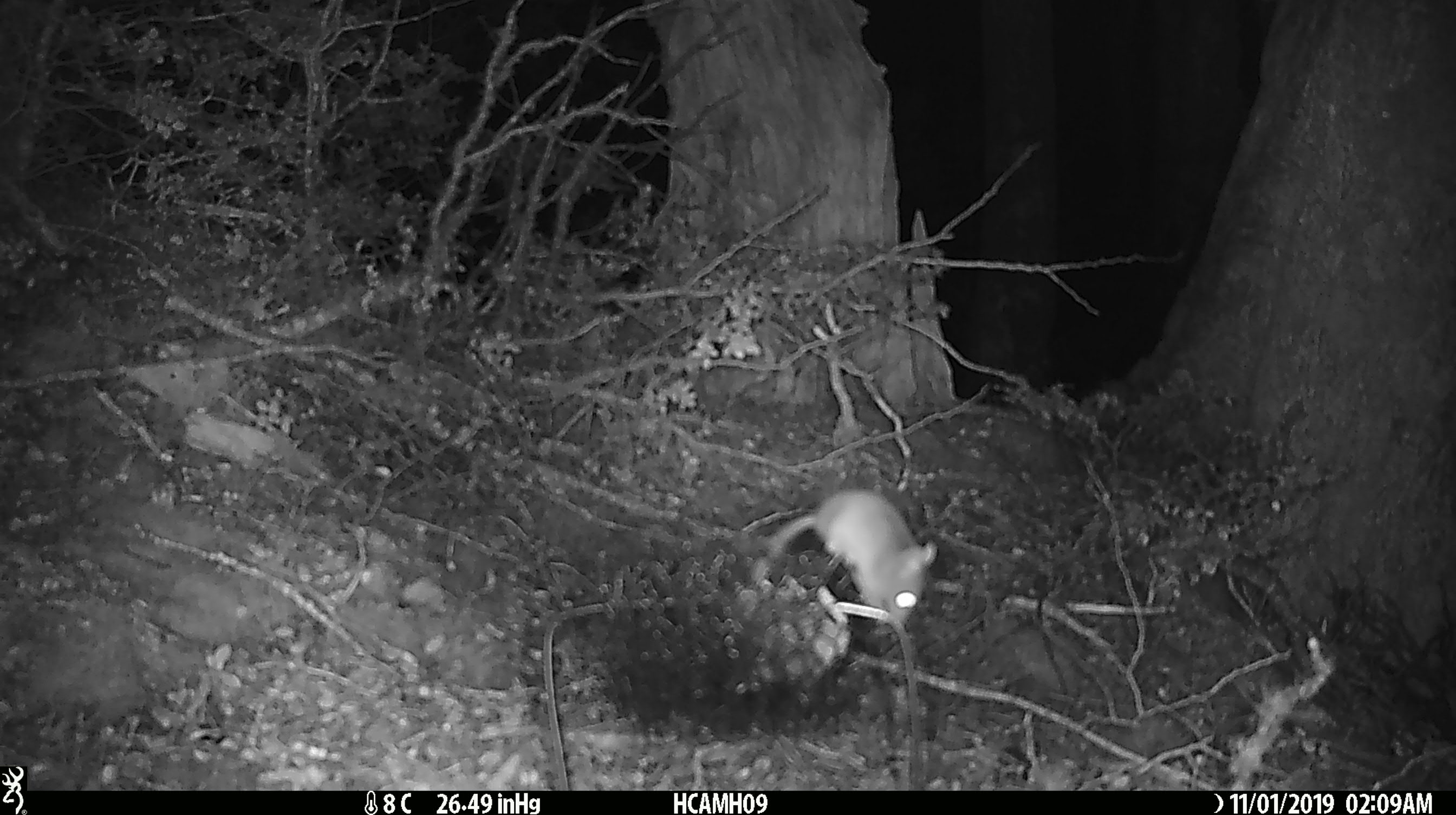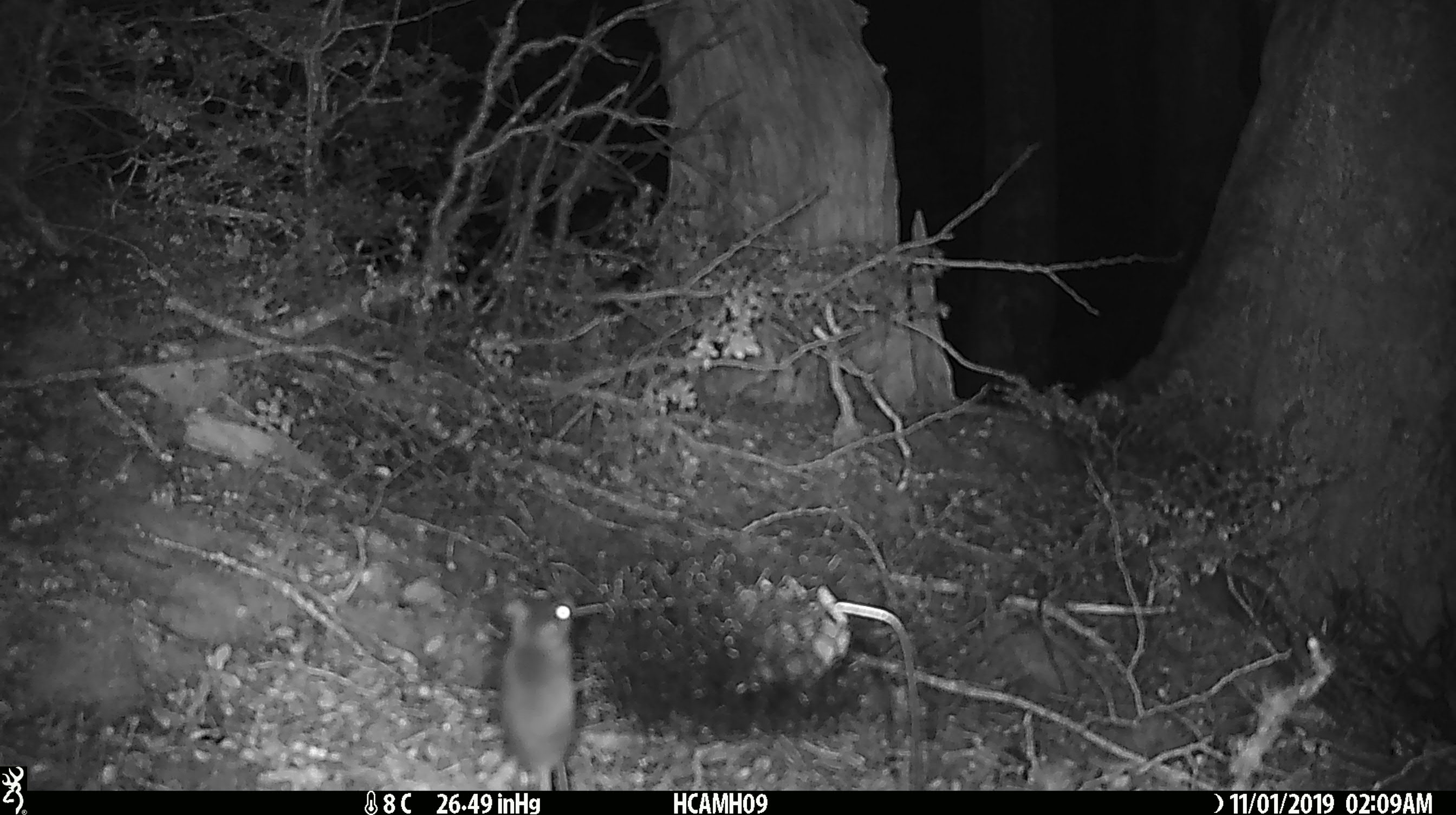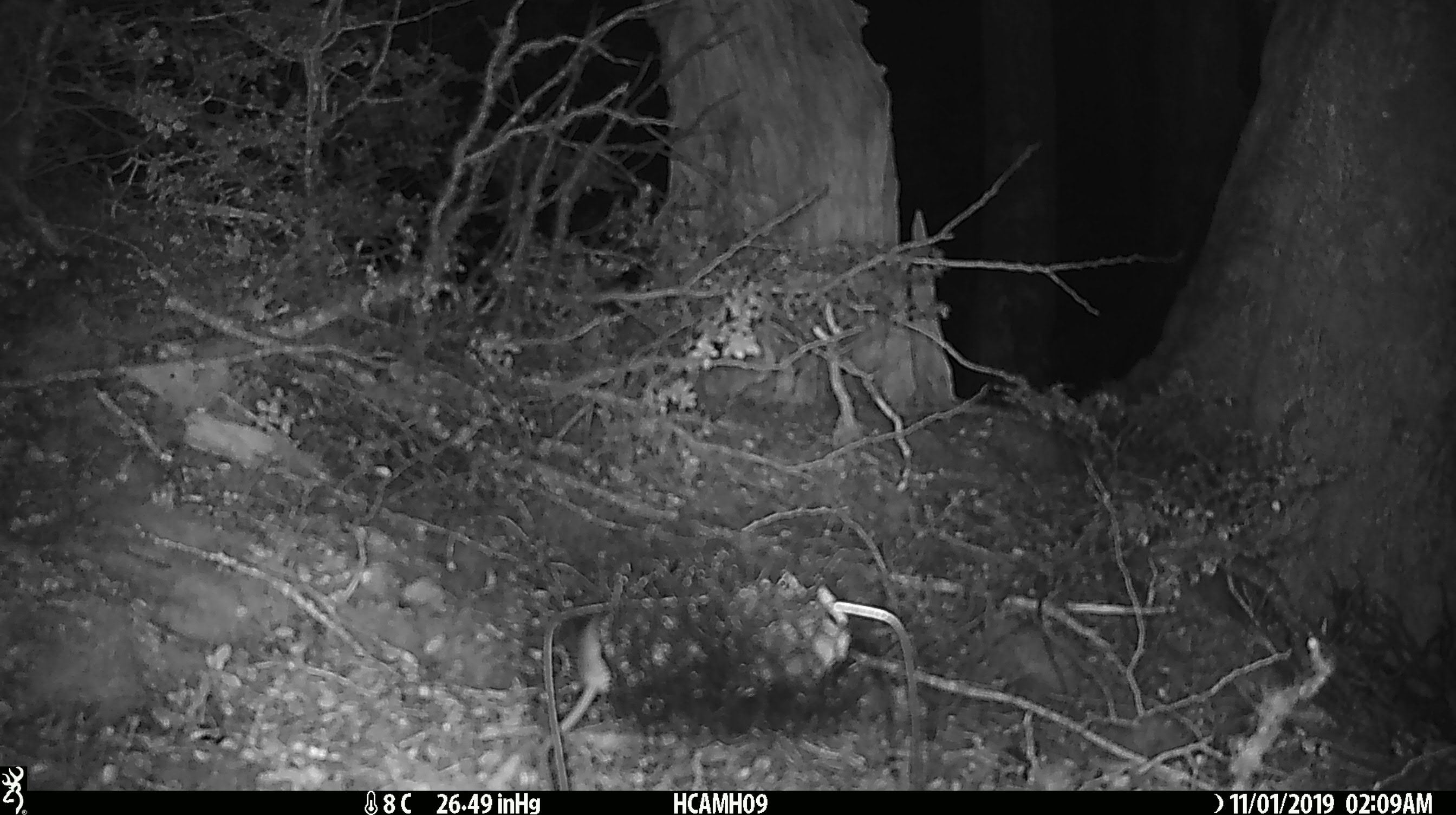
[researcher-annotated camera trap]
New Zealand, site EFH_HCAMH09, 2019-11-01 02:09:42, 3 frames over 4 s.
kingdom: Animalia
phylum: Chordata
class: Mammalia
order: Rodentia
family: Muridae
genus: Mus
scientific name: Mus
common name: mouse